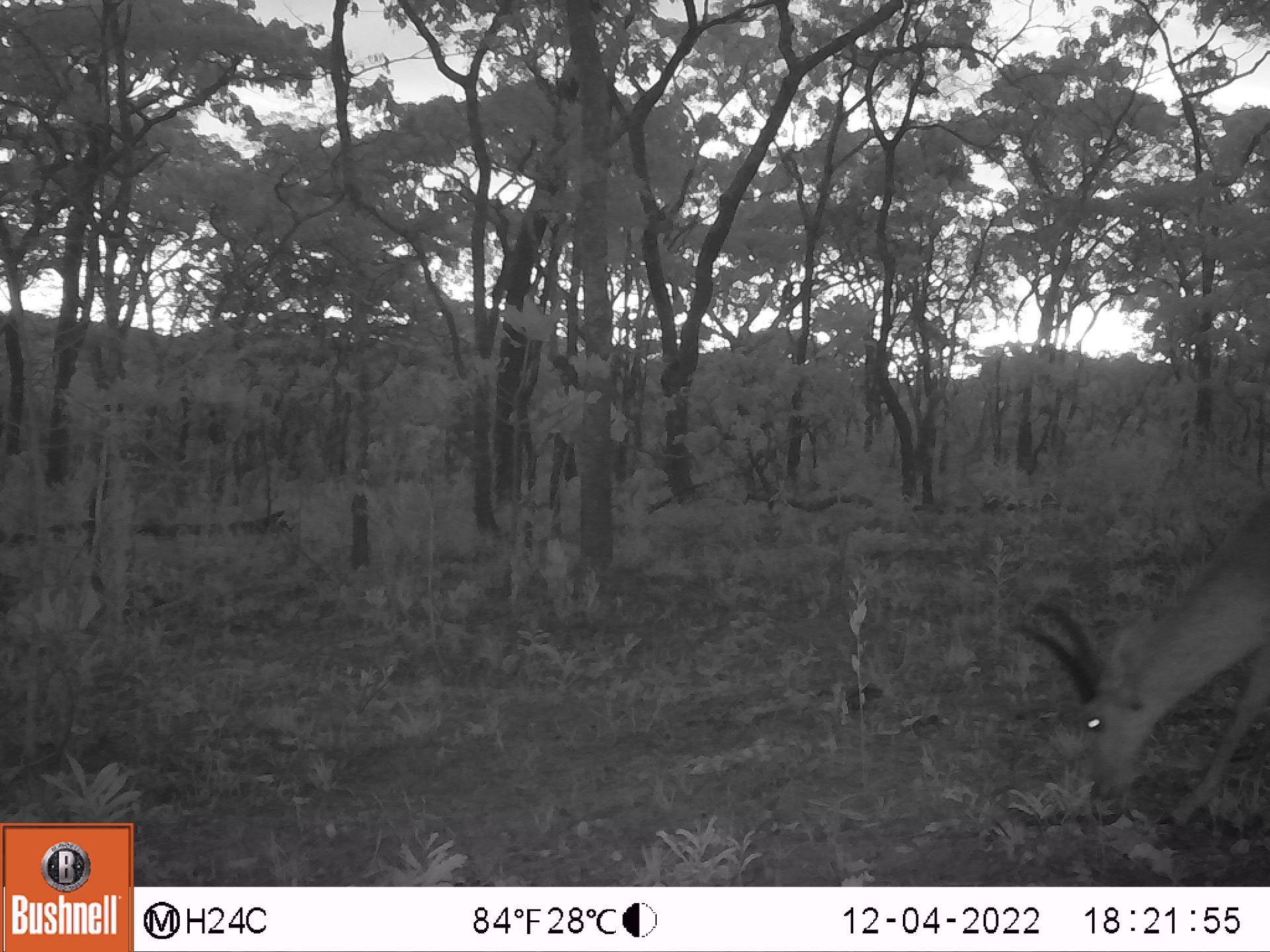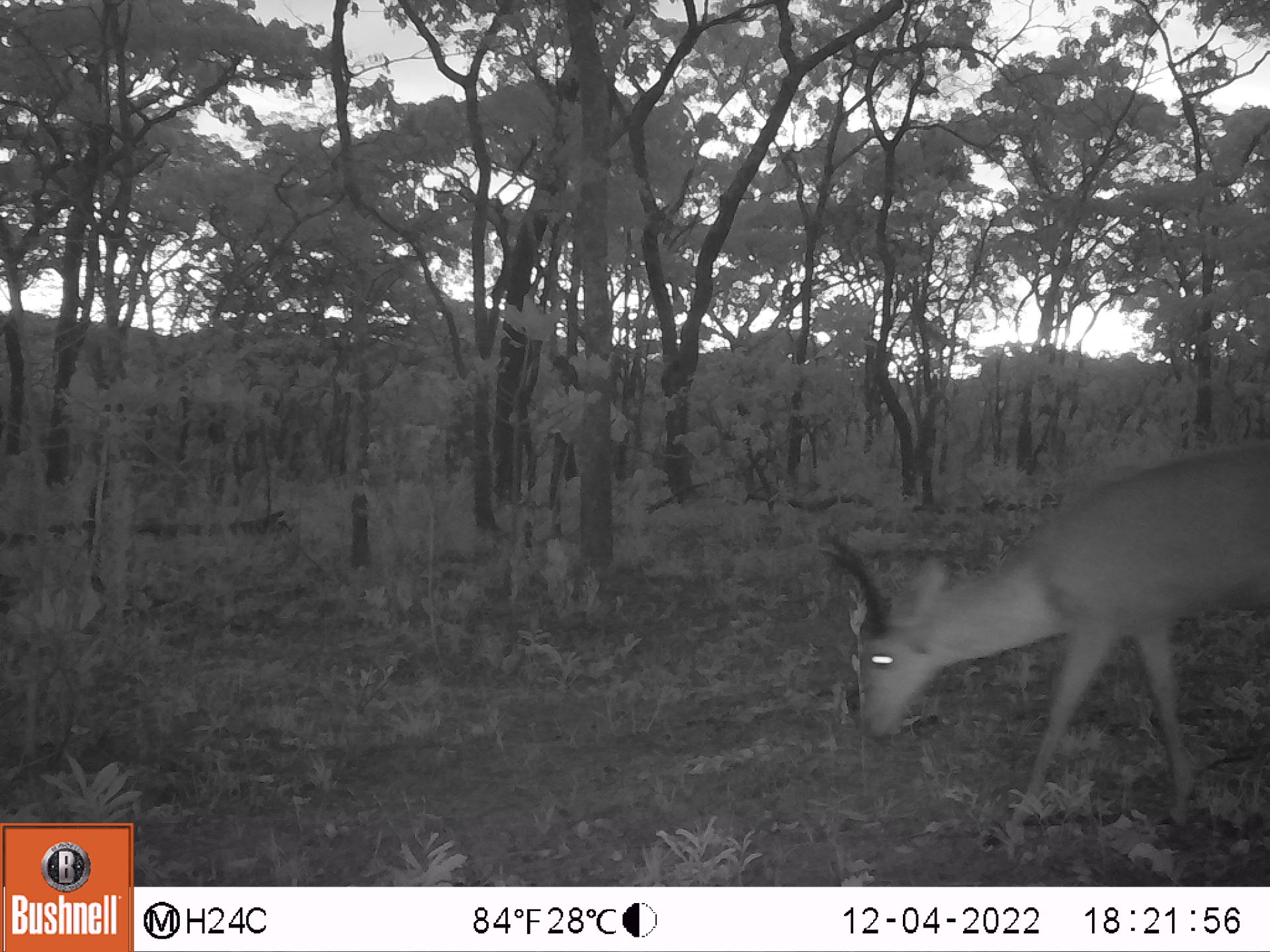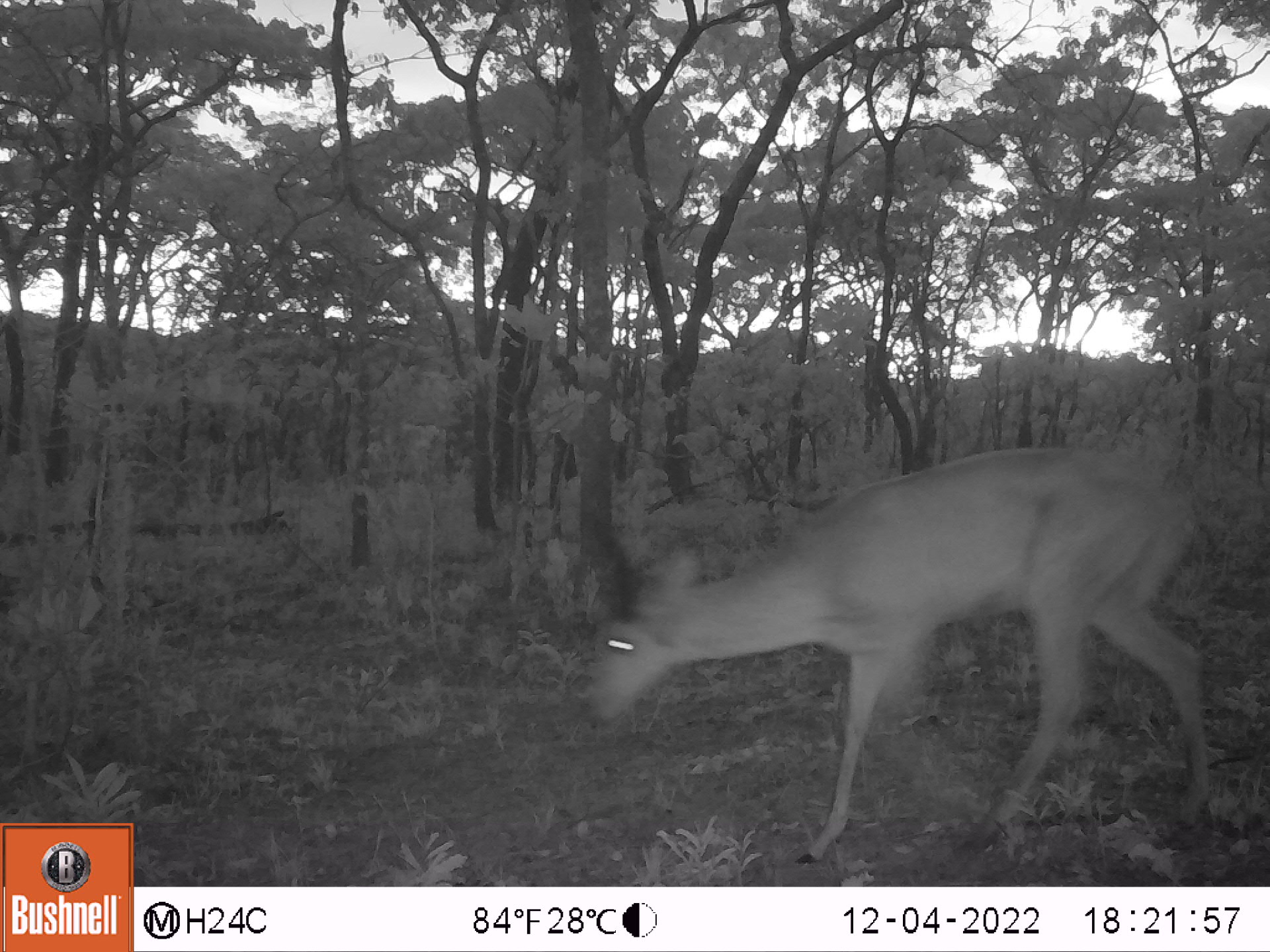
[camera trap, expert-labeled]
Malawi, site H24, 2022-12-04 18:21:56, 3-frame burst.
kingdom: Animalia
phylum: Chordata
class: Mammalia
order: Artiodactyla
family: Bovidae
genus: Redunca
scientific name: Redunca arundinum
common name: southern reedbuck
Southern reedbuck (Redunca arundinum), count 1.